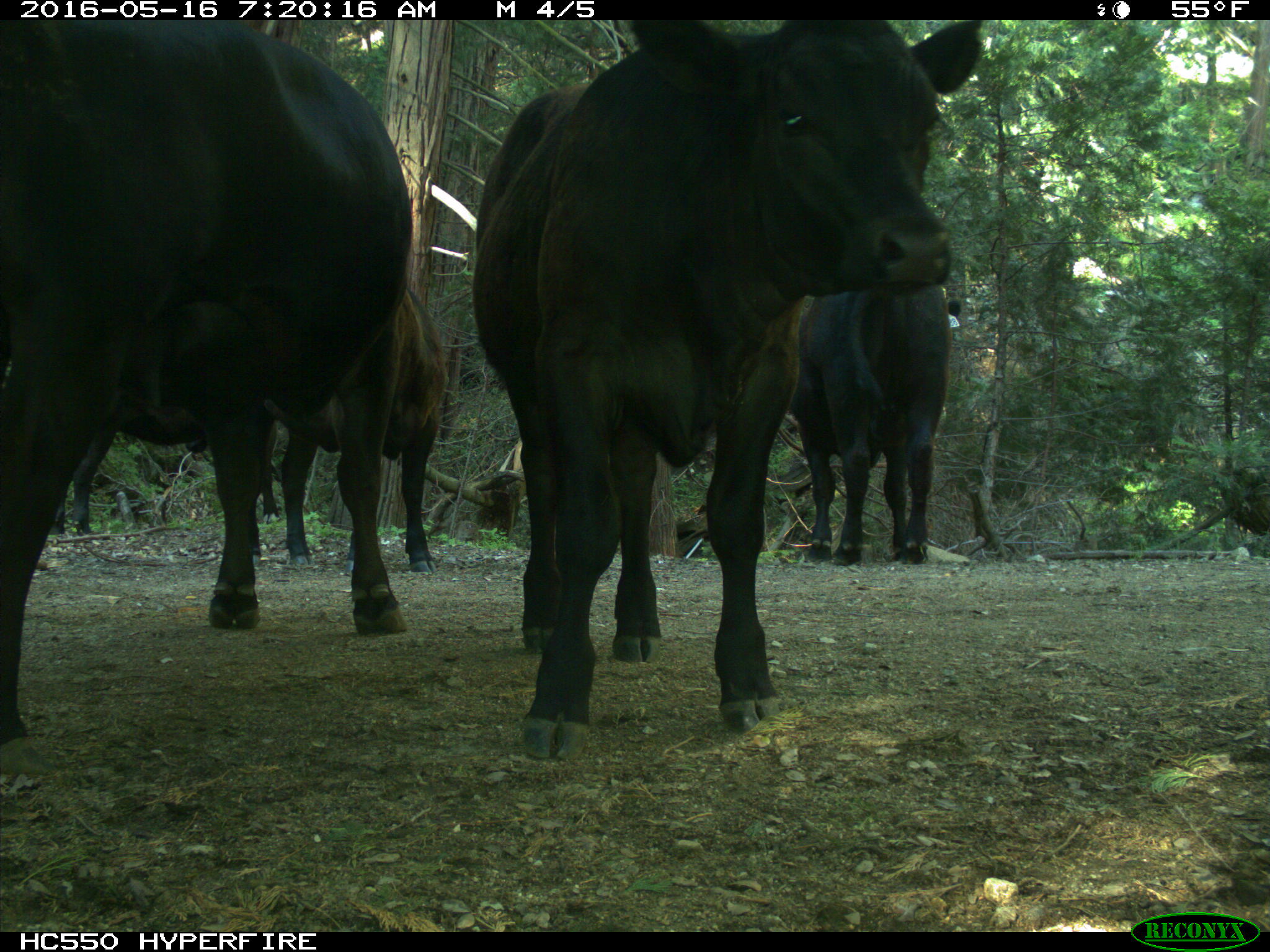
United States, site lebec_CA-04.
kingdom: Animalia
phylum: Chordata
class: Mammalia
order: Artiodactyla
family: Bovidae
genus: Bos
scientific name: Bos taurus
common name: domestic cow